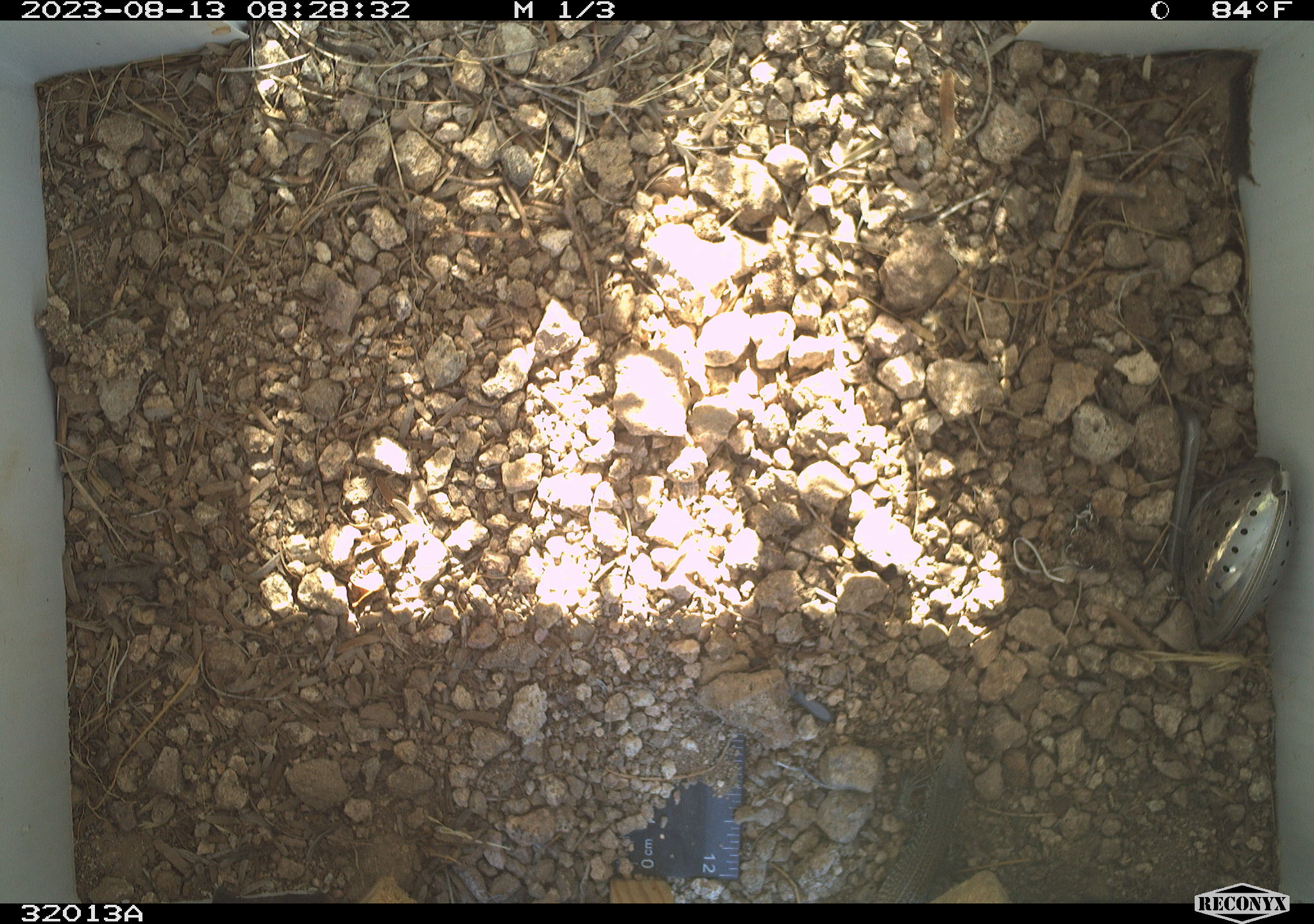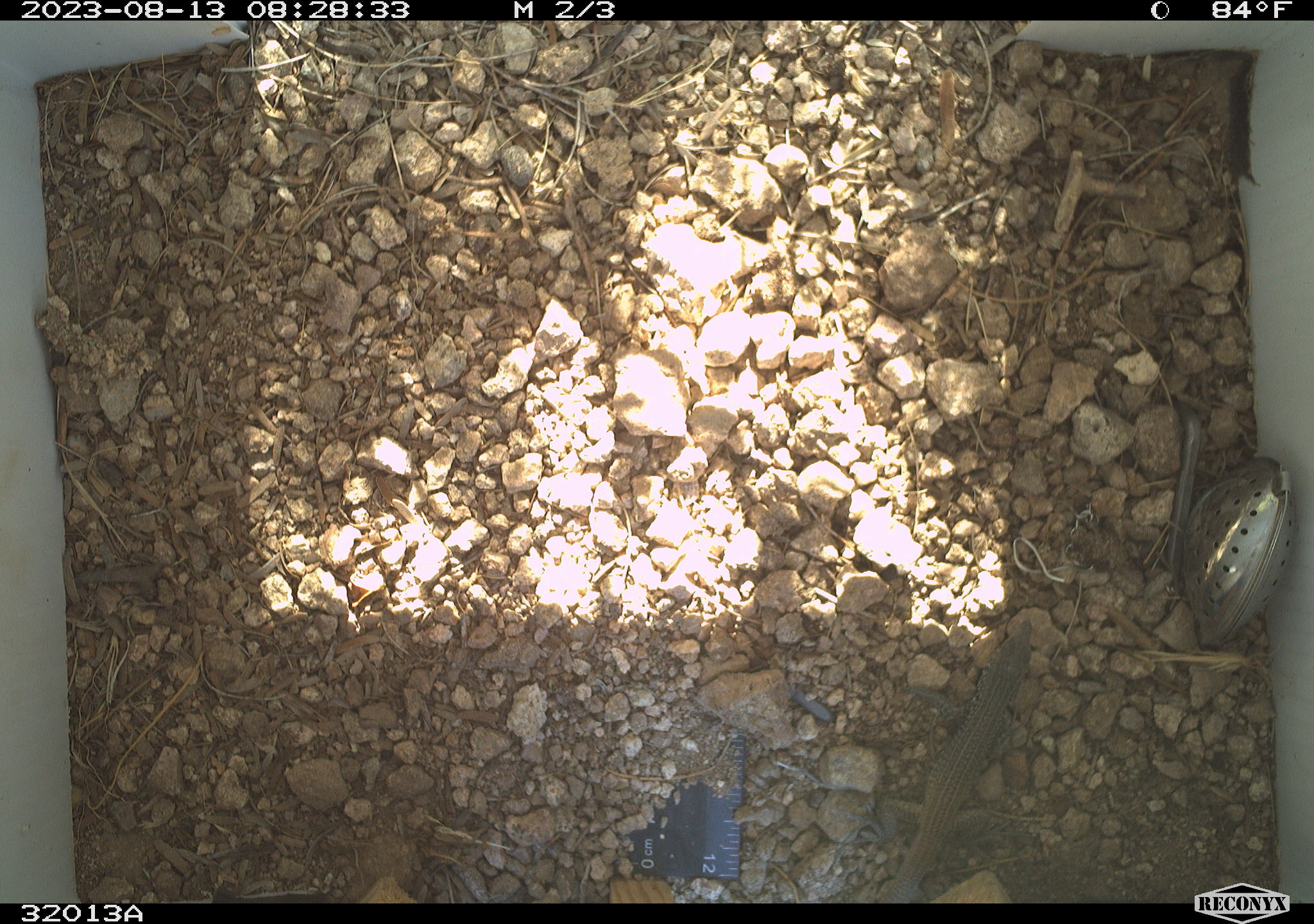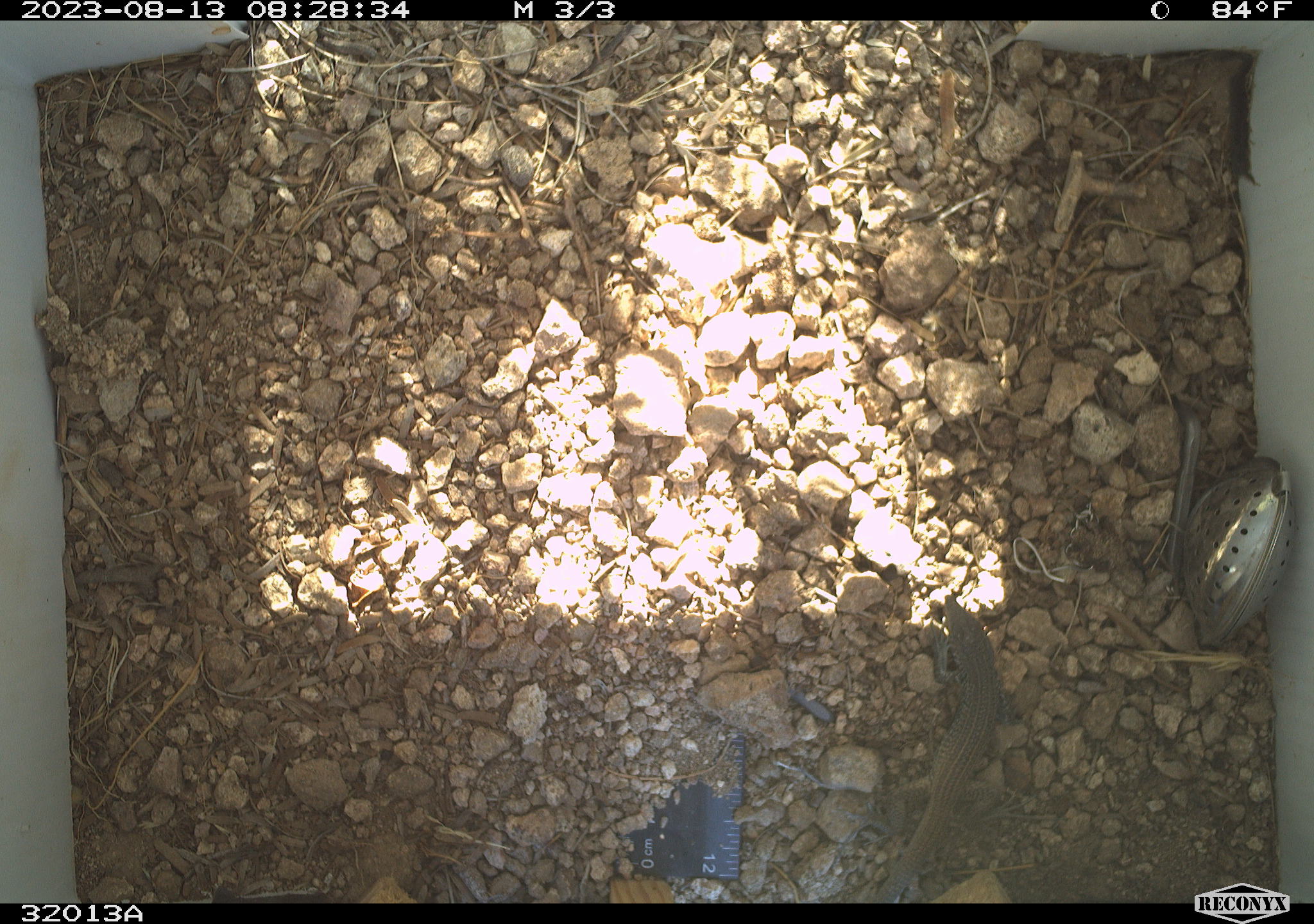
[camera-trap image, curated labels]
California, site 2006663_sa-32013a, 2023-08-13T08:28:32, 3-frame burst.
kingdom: Animalia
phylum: Chordata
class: Reptilia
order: Squamata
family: Teiidae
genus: Aspidoscelis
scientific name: Aspidoscelis tigris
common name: western whiptail